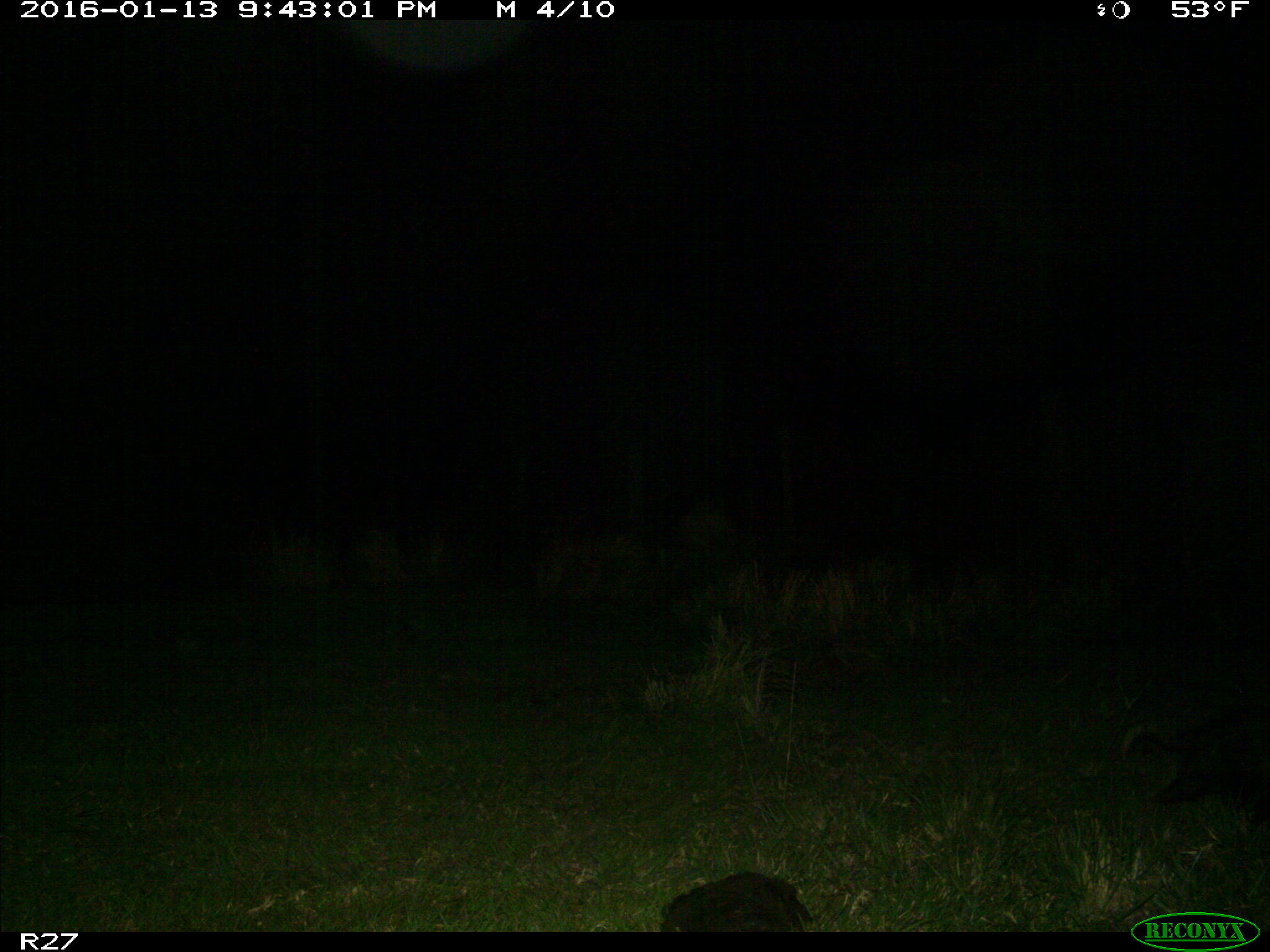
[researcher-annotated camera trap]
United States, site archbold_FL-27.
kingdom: Animalia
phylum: Chordata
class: Mammalia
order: Didelphimorphia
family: Didelphidae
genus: Didelphis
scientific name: Didelphis virginiana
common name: virginia opossum